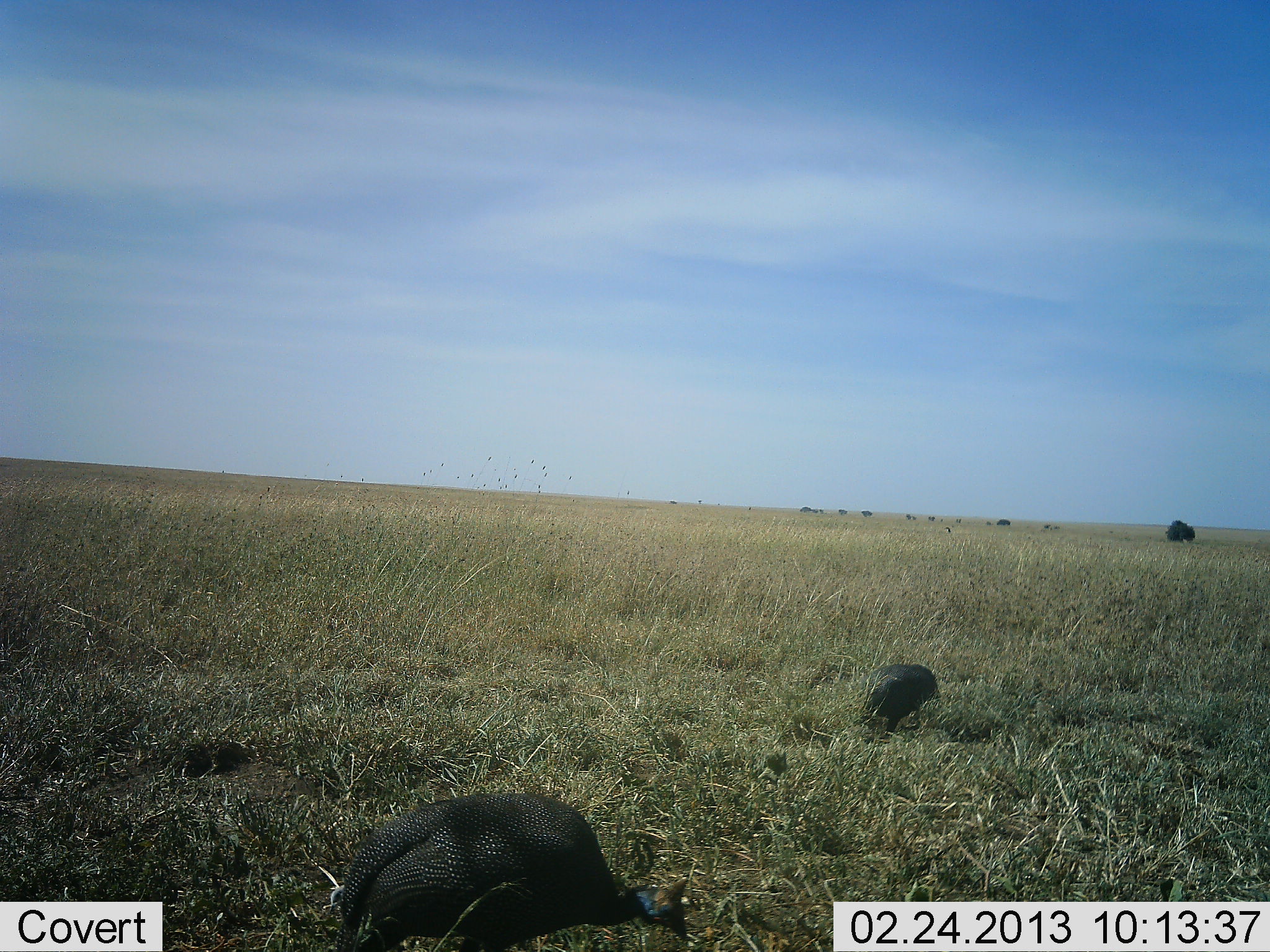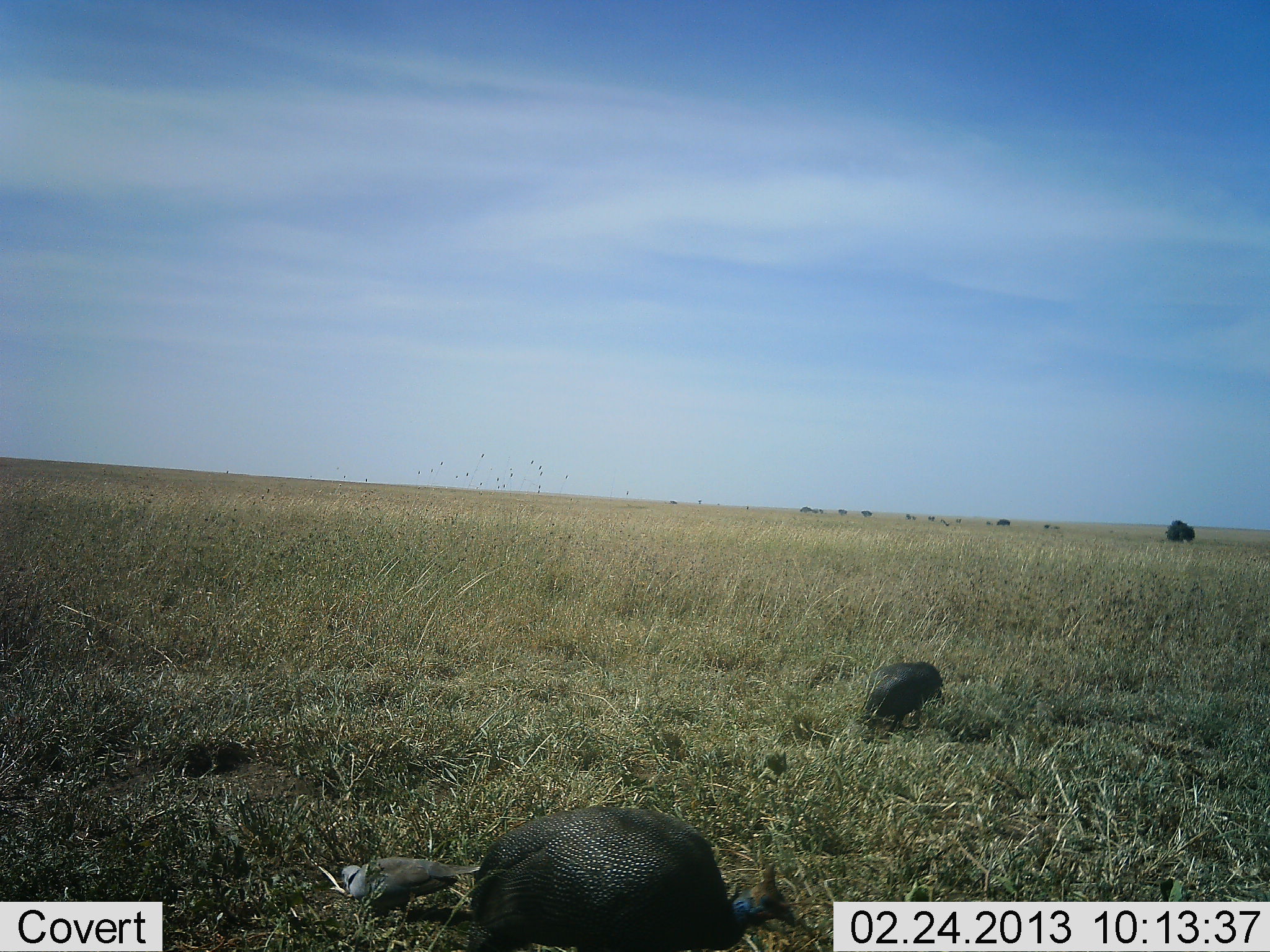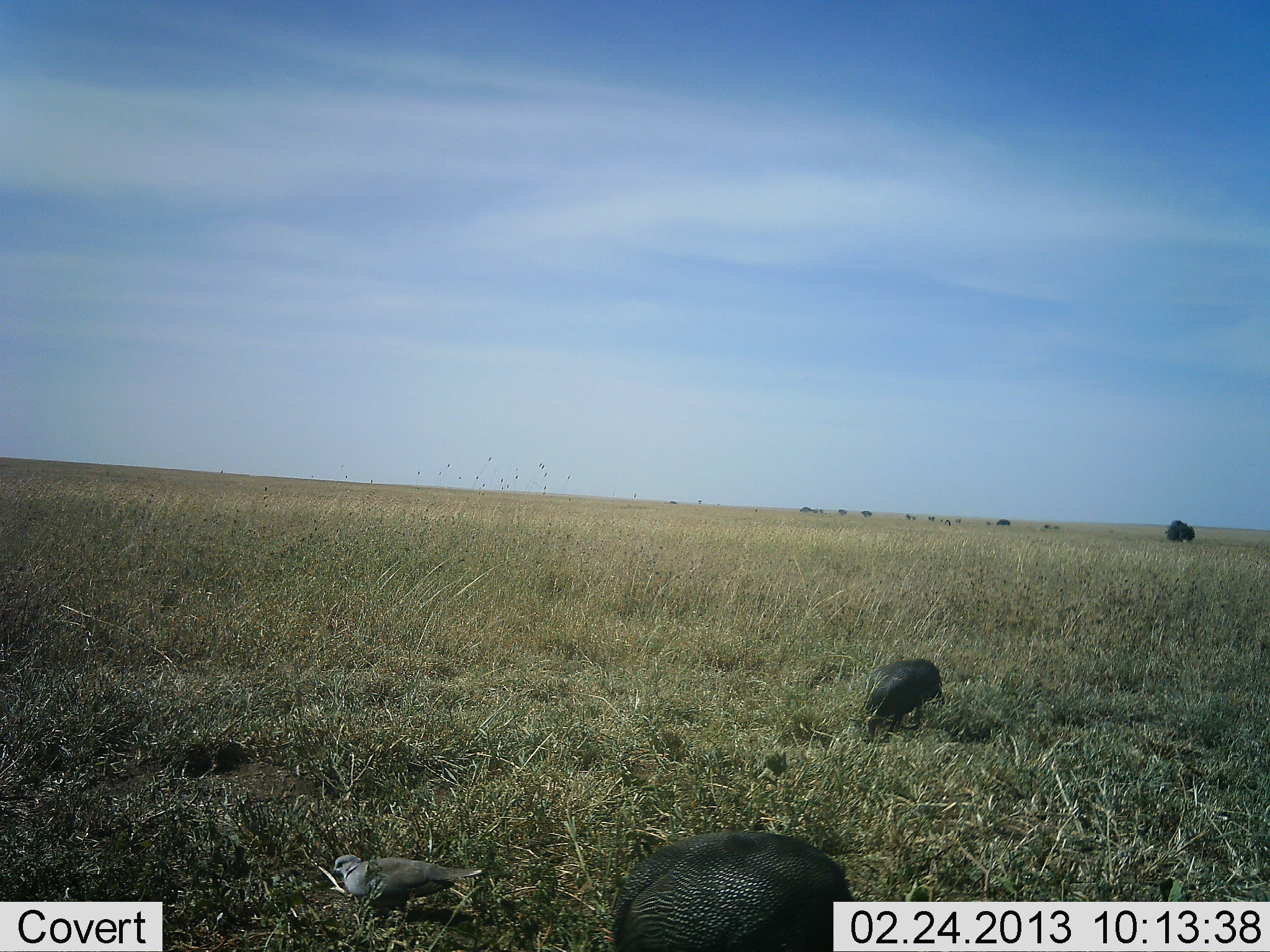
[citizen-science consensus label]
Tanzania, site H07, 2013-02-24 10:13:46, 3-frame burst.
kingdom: Animalia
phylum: Chordata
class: Aves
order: Galliformes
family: Numididae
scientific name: Numididae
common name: guinea fowl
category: guineafowl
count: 2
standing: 16%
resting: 0%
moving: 36%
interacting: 0%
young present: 2%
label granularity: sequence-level